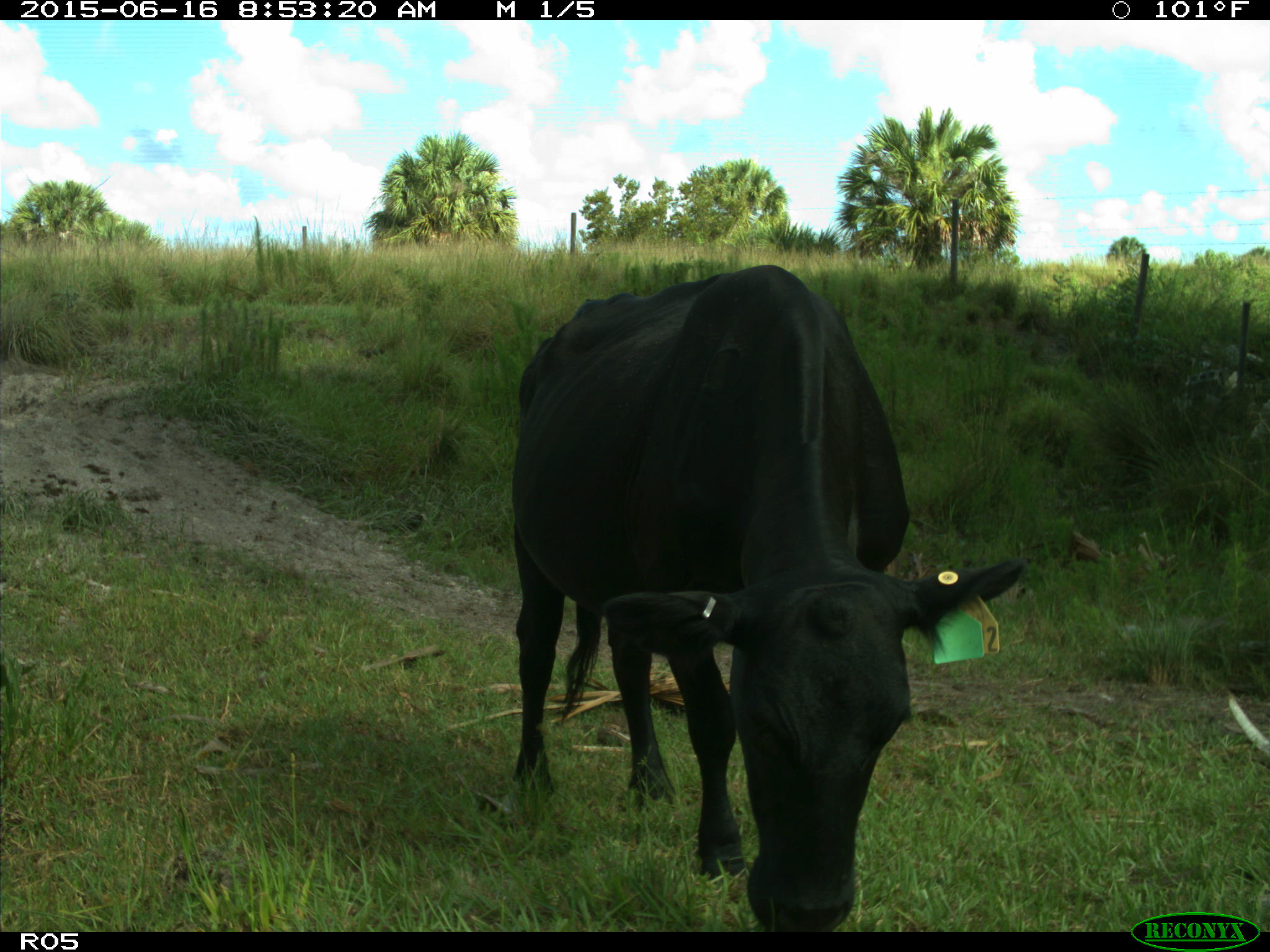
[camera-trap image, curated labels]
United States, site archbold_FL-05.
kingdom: Animalia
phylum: Chordata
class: Mammalia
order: Artiodactyla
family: Bovidae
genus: Bos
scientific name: Bos taurus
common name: domestic cow